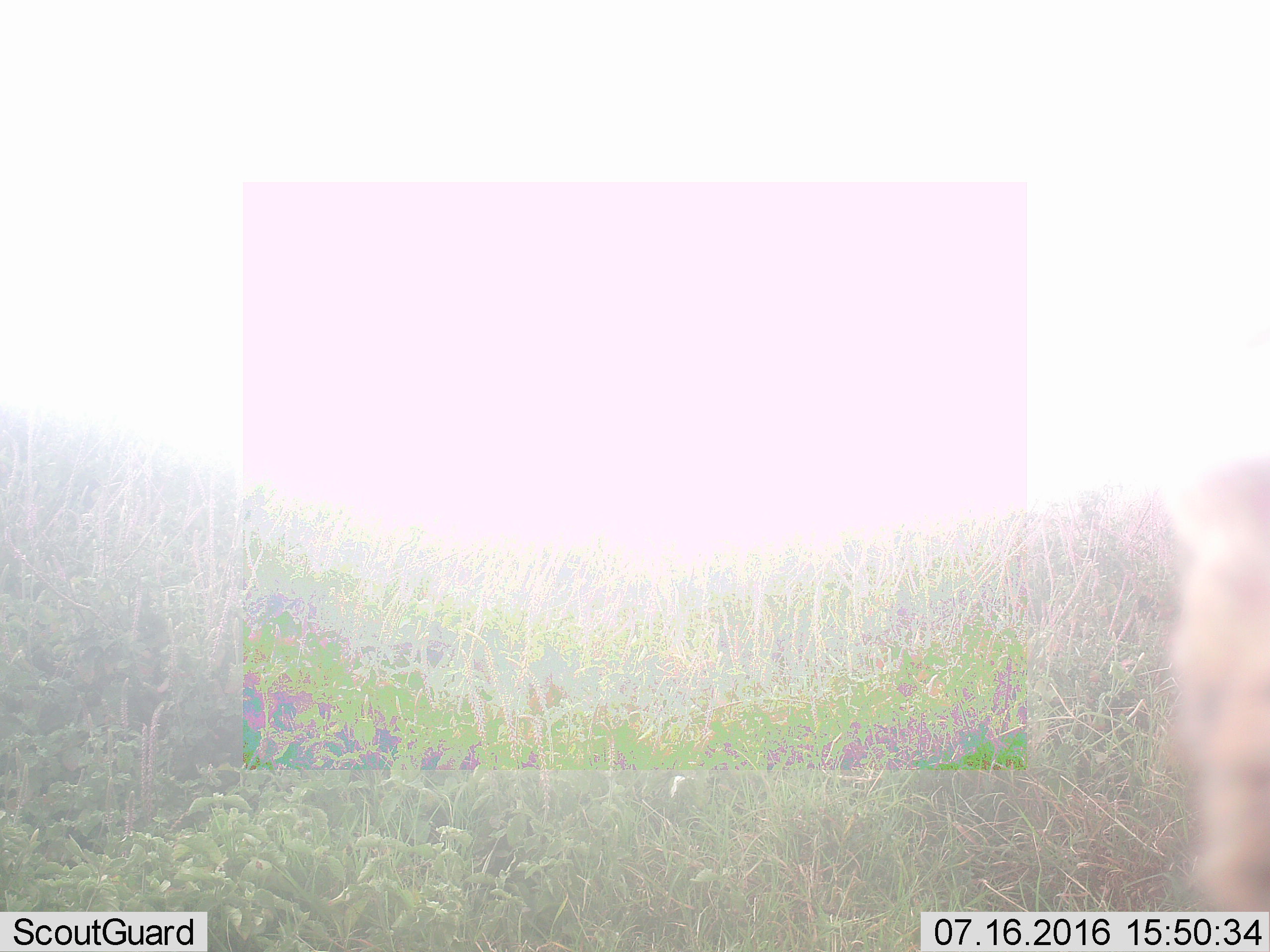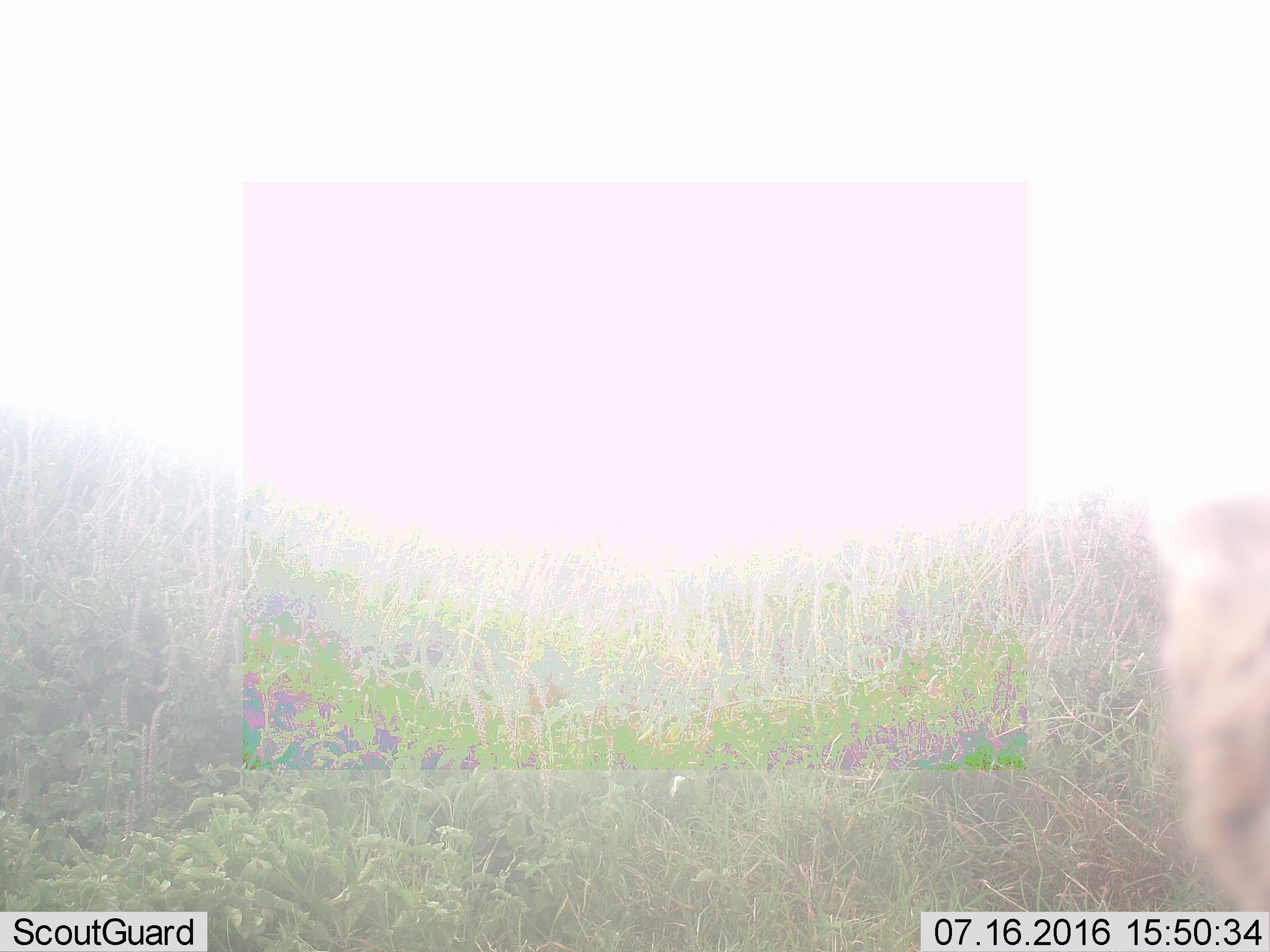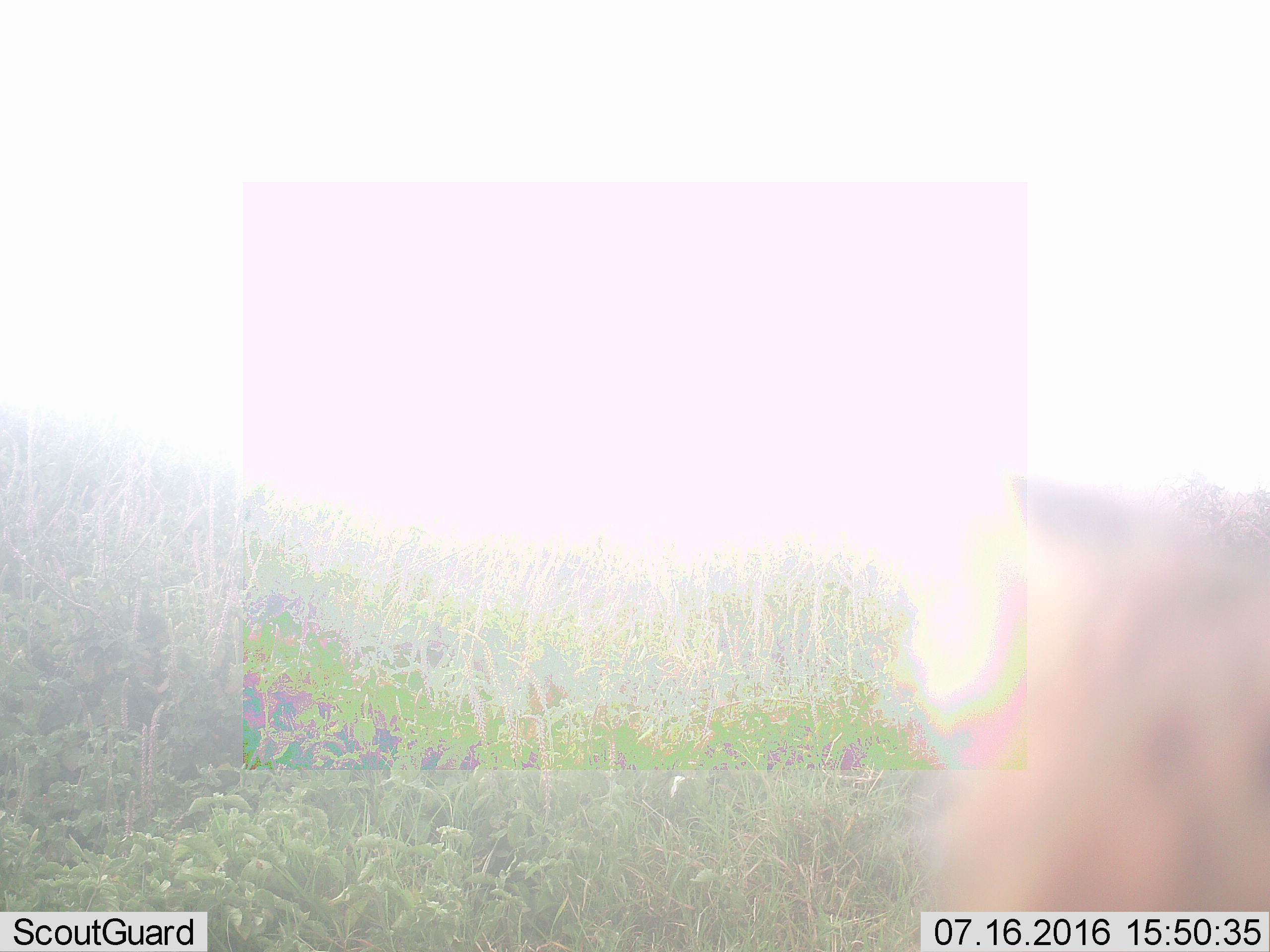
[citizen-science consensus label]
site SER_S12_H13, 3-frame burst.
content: unidentified animal